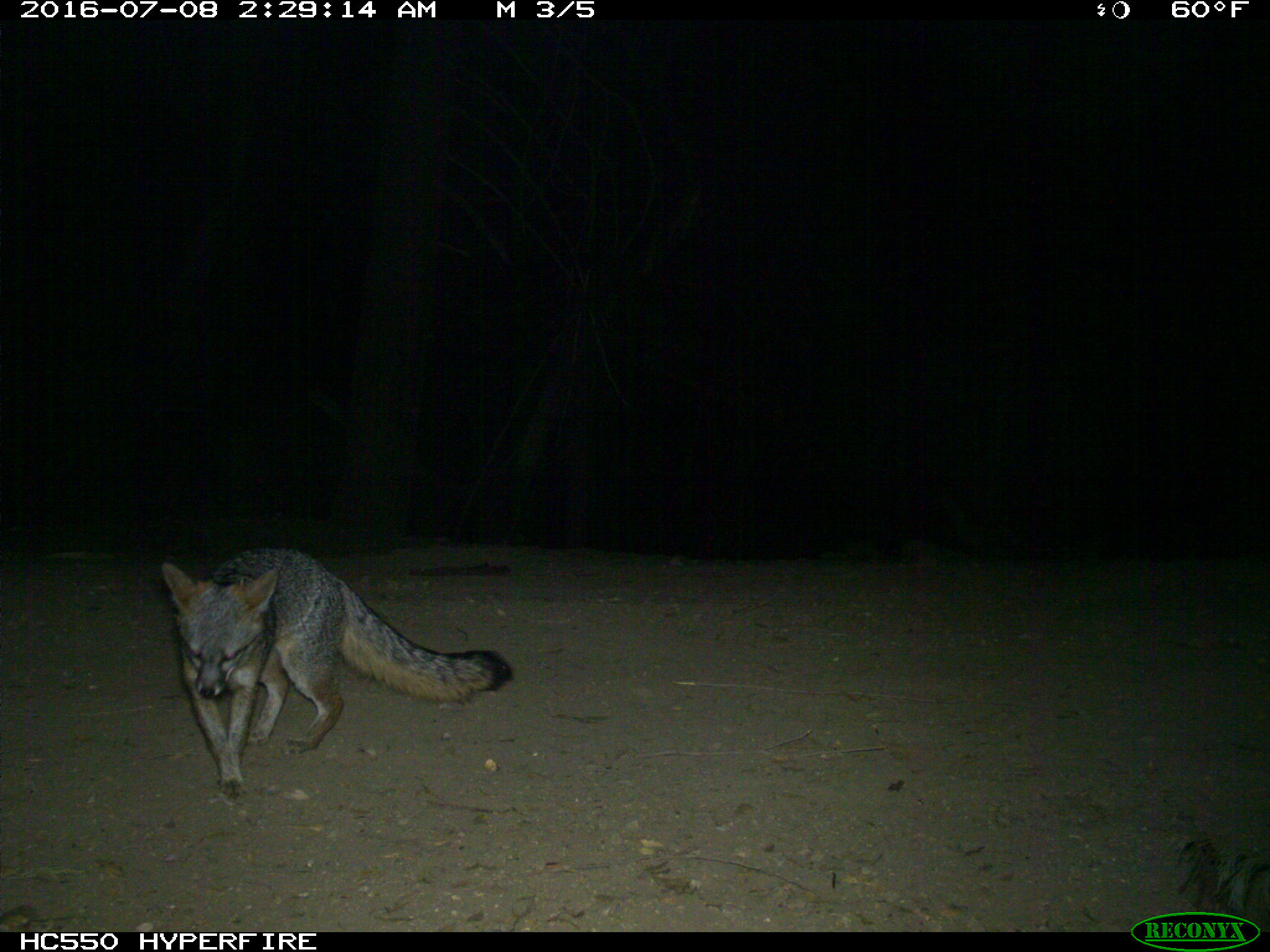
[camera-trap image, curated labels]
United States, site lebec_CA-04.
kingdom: Animalia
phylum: Chordata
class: Mammalia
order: Carnivora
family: Canidae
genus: Urocyon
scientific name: Urocyon cinereoargenteus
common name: gray fox